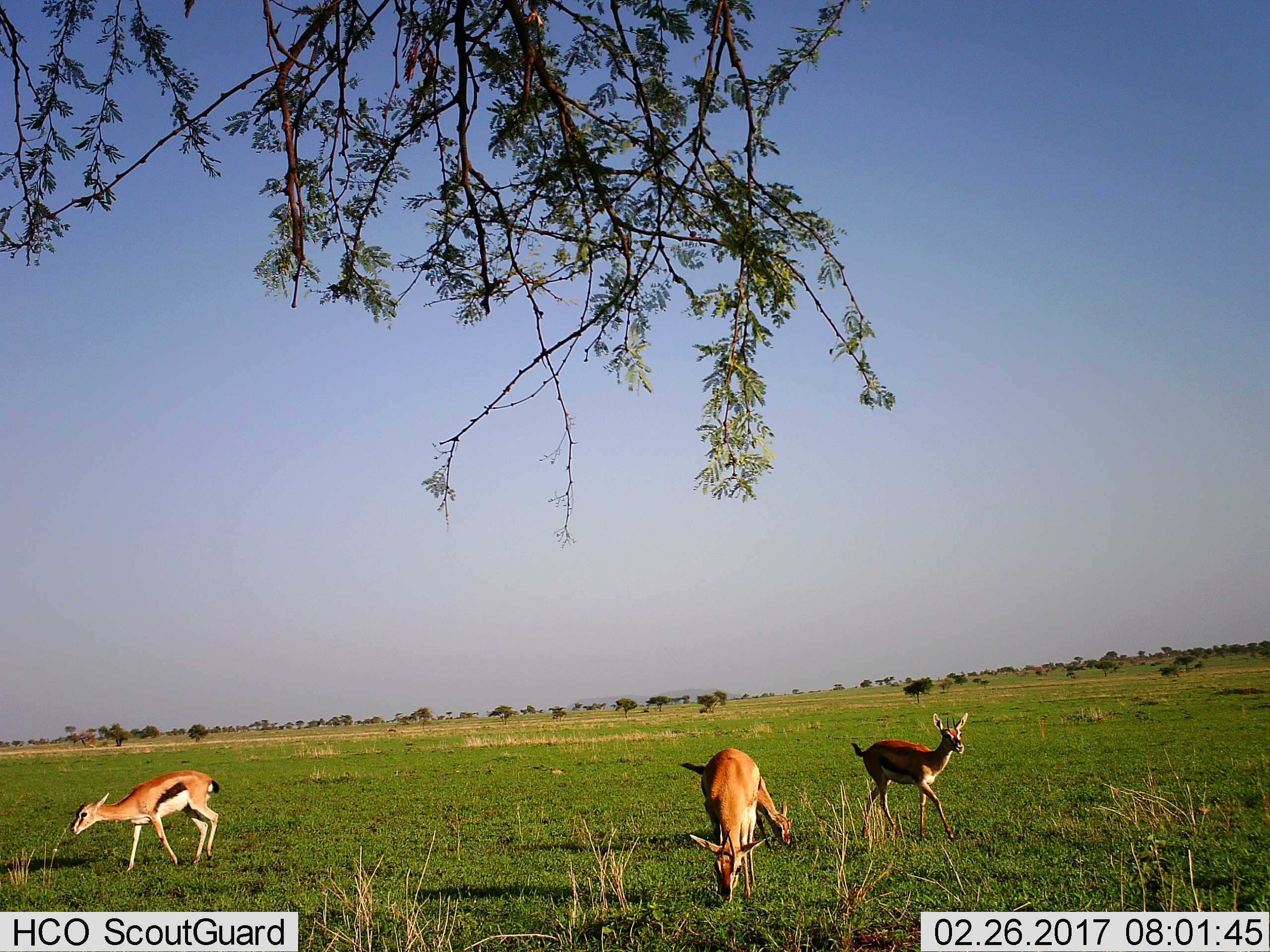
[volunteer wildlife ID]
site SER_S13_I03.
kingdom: Animalia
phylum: Chordata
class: Mammalia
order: Artiodactyla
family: Bovidae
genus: Eudorcas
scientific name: Eudorcas thomsonii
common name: thomson's gazelle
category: gazellethomsons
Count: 4.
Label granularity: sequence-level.